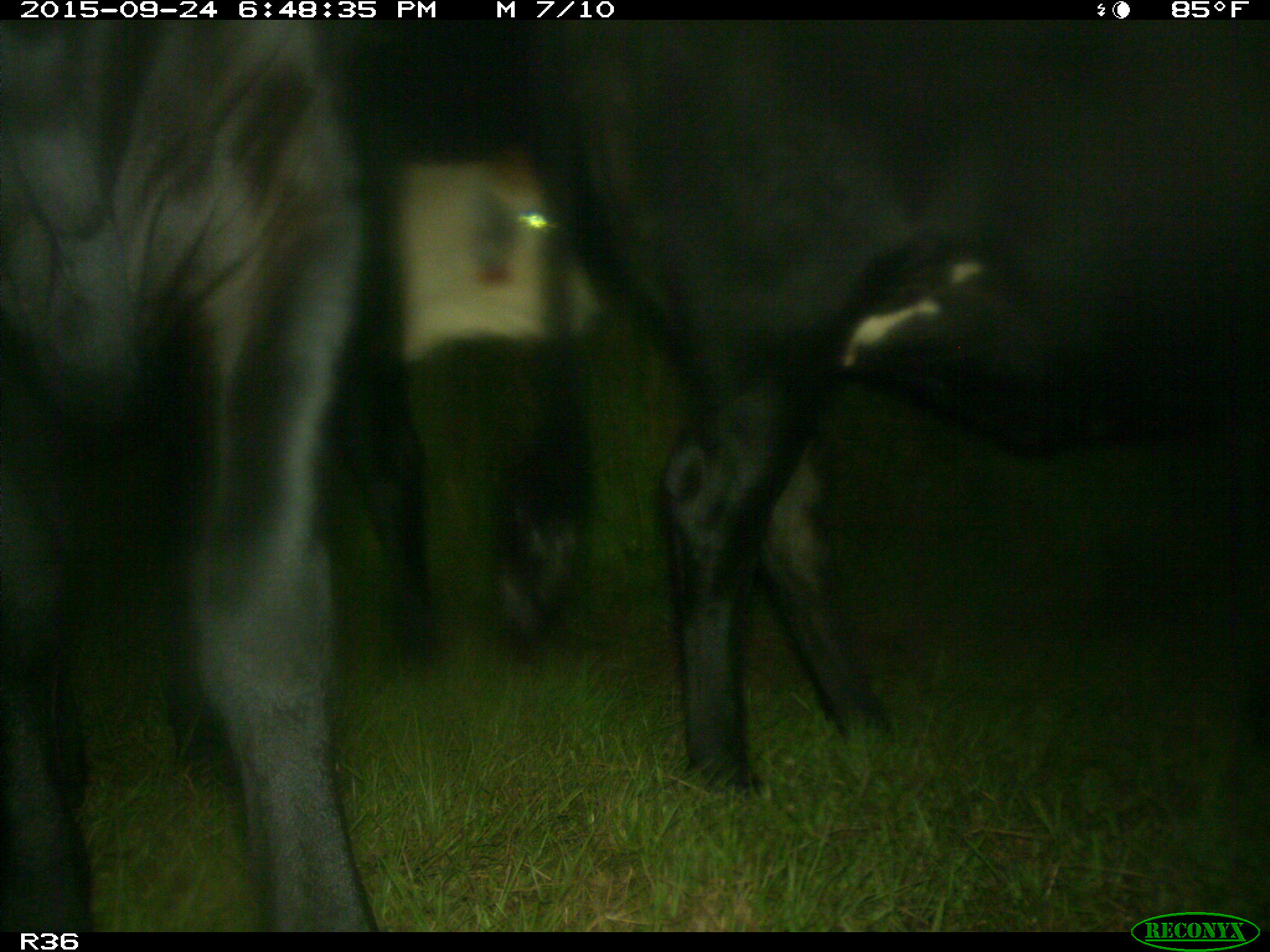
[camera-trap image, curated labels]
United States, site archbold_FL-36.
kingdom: Animalia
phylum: Chordata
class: Mammalia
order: Artiodactyla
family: Bovidae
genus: Bos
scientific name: Bos taurus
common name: domestic cow